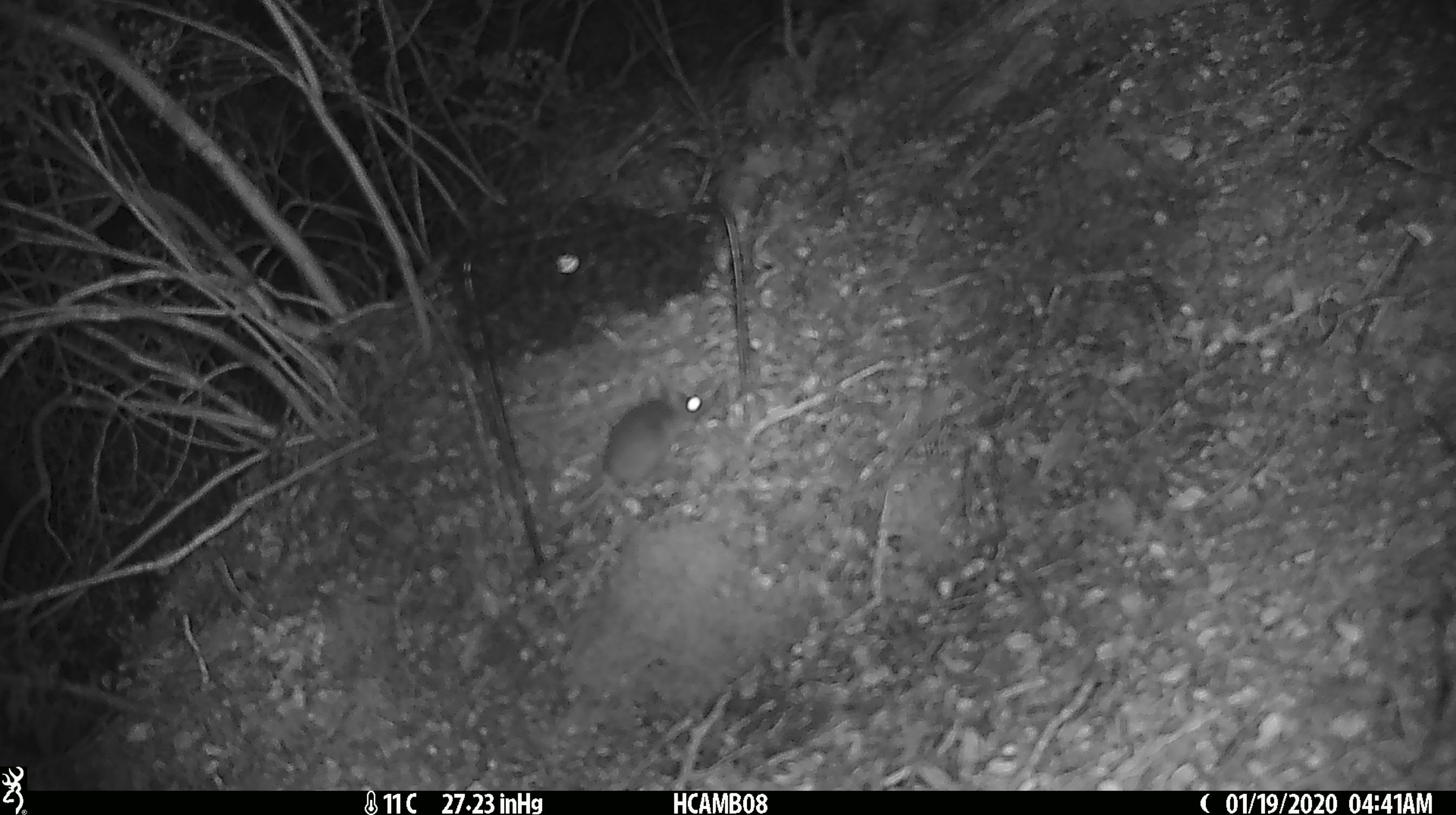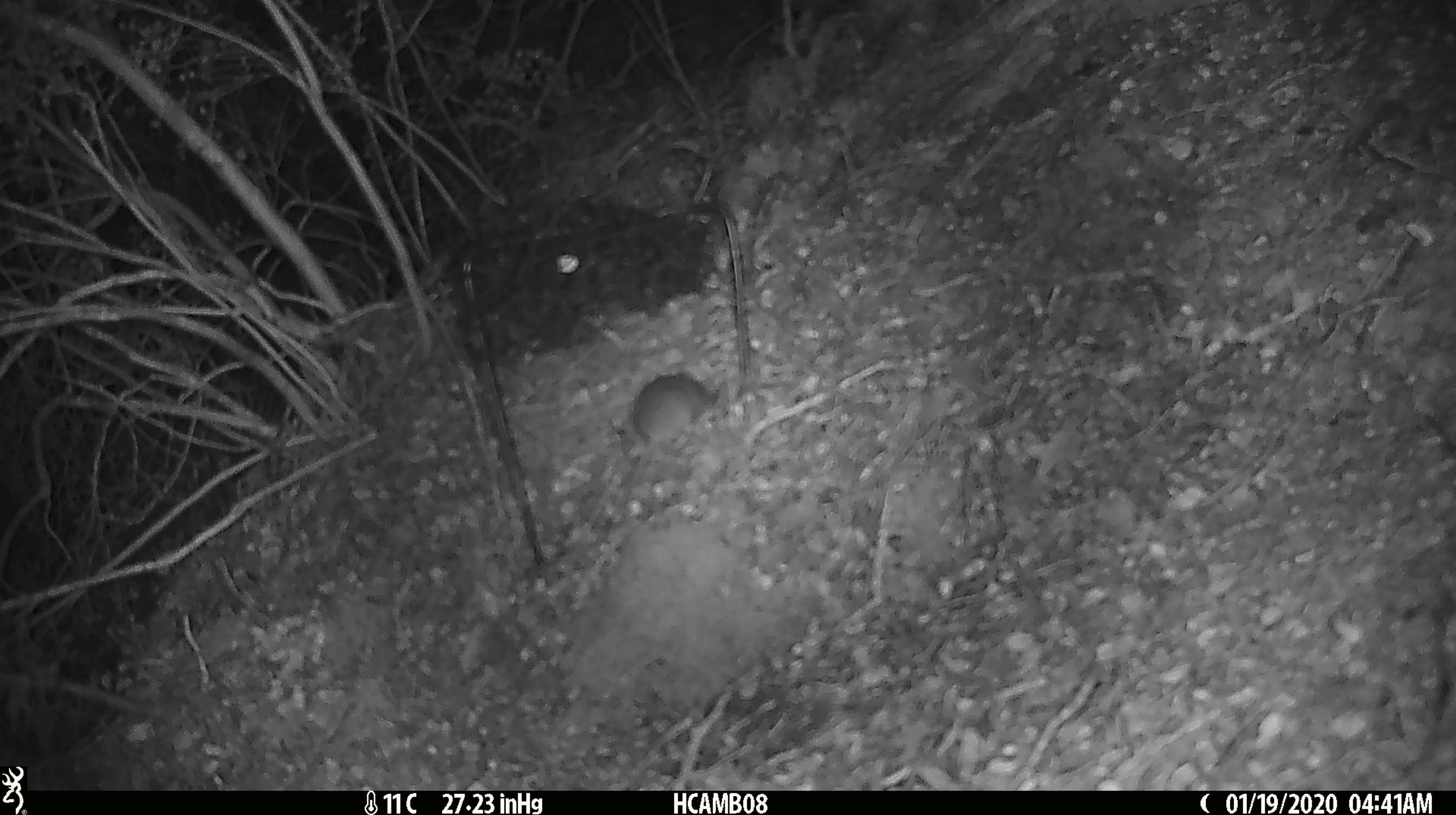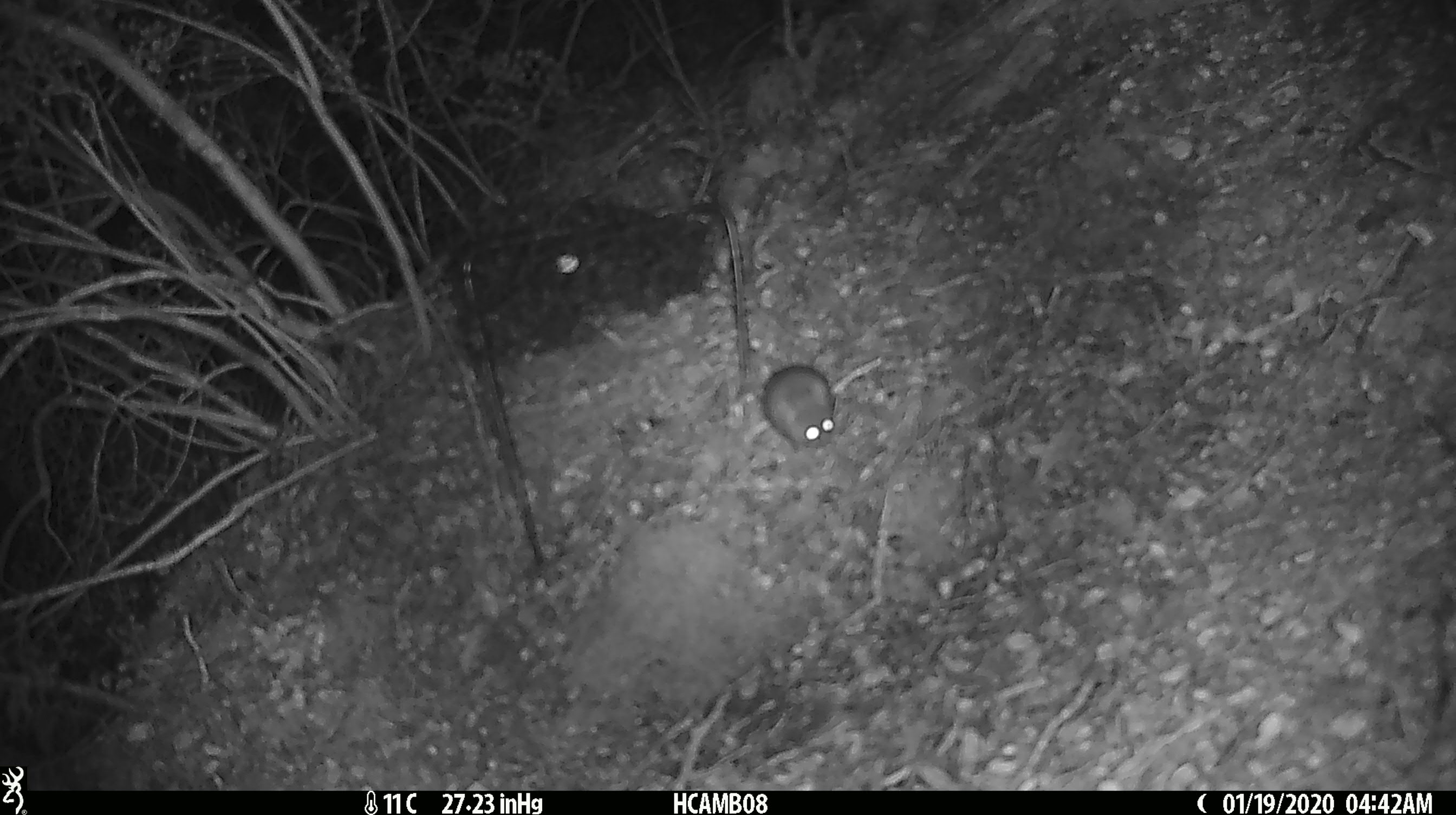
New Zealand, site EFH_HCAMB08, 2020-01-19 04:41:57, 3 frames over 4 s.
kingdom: Animalia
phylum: Chordata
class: Mammalia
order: Rodentia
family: Muridae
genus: Mus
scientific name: Mus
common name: mouse